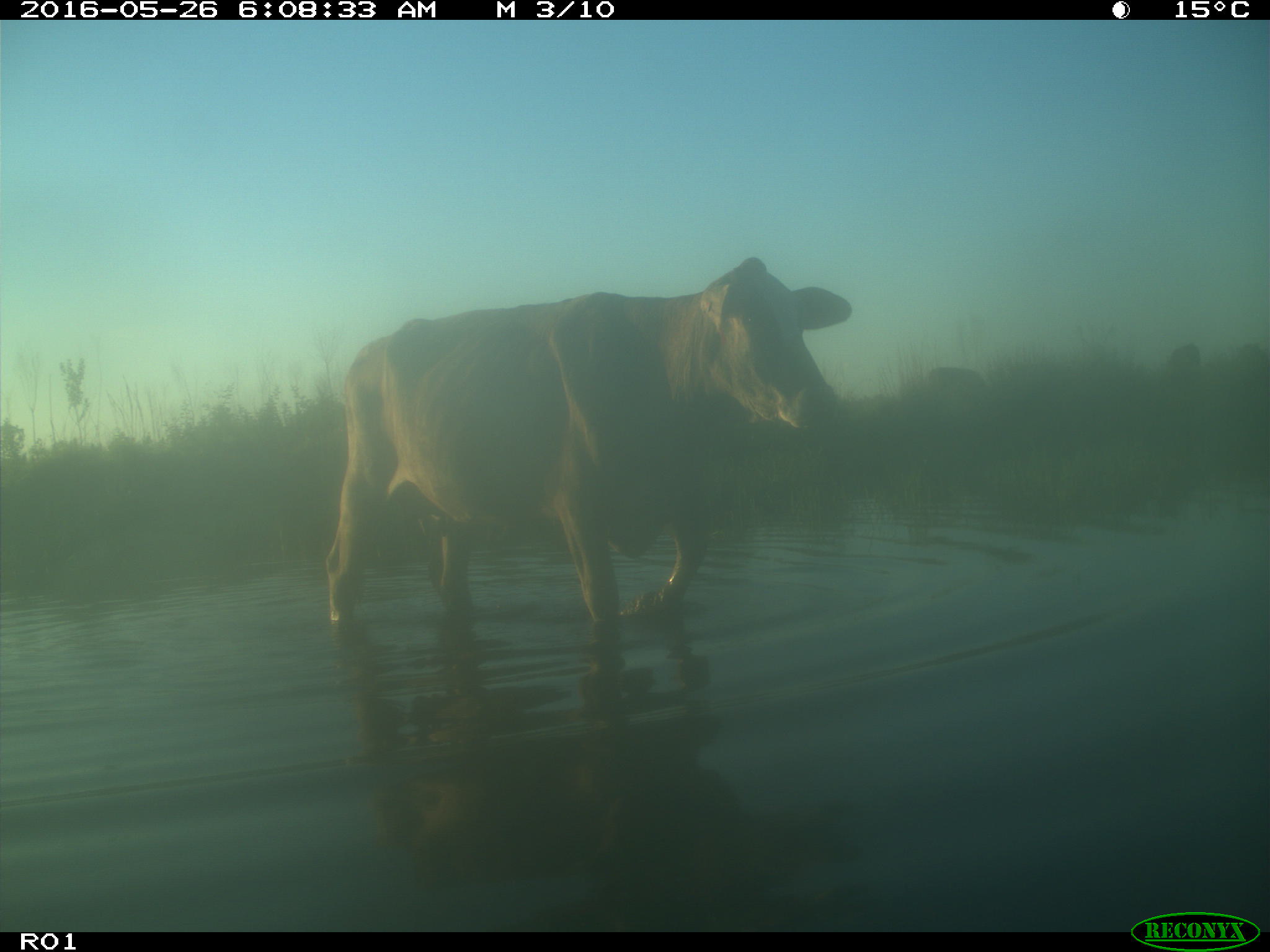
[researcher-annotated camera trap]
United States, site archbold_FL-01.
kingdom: Animalia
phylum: Chordata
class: Mammalia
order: Artiodactyla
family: Bovidae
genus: Bos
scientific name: Bos taurus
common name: domestic cow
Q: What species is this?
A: Bos taurus (domestic cow).